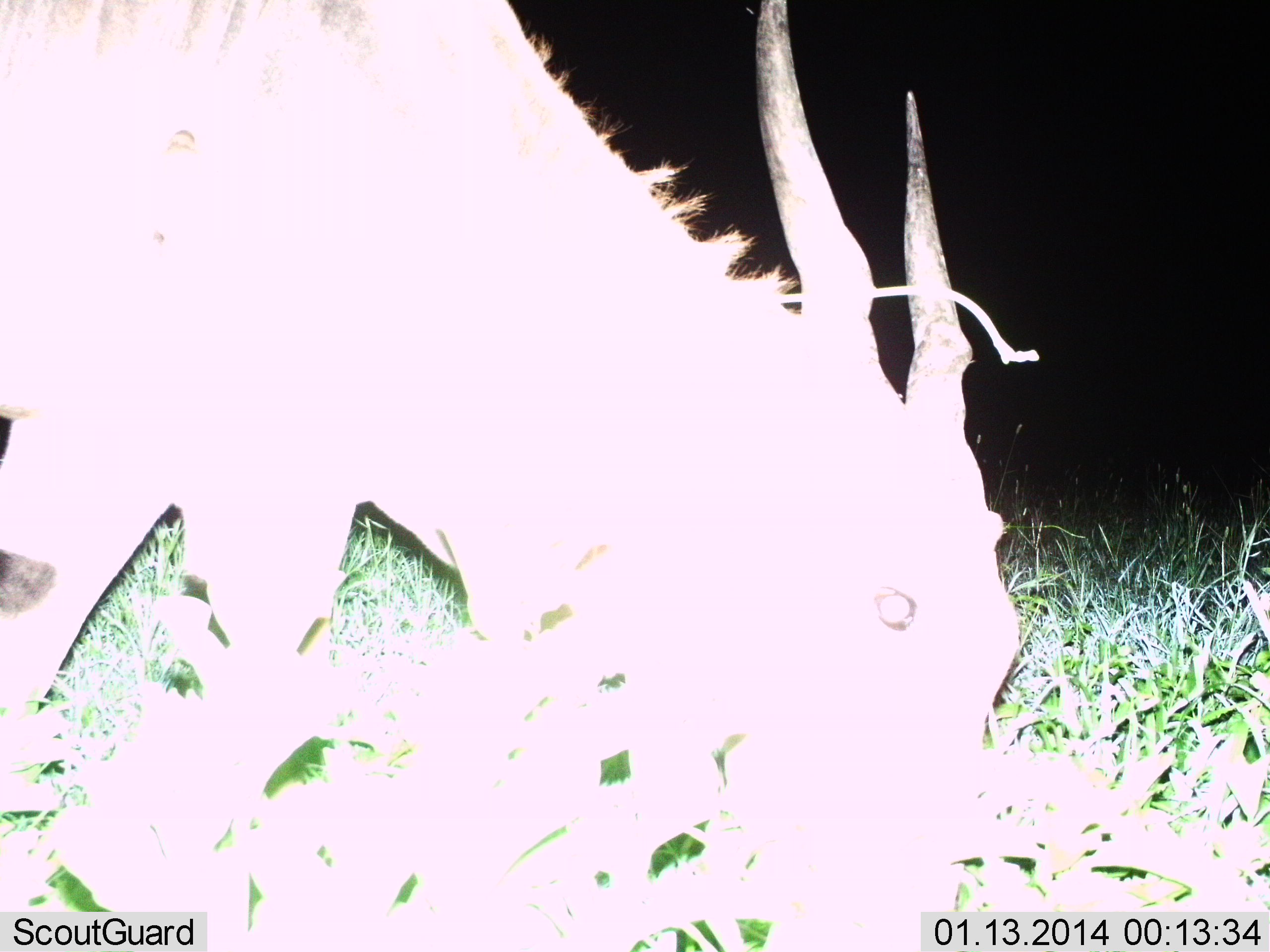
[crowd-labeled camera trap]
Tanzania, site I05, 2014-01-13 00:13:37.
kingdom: Animalia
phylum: Chordata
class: Mammalia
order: Artiodactyla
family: Bovidae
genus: Tragelaphus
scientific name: Tragelaphus oryx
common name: eland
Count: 1.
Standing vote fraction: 30%.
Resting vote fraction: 0%.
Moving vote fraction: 0%.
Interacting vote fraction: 0%.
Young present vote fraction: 0%.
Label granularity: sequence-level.